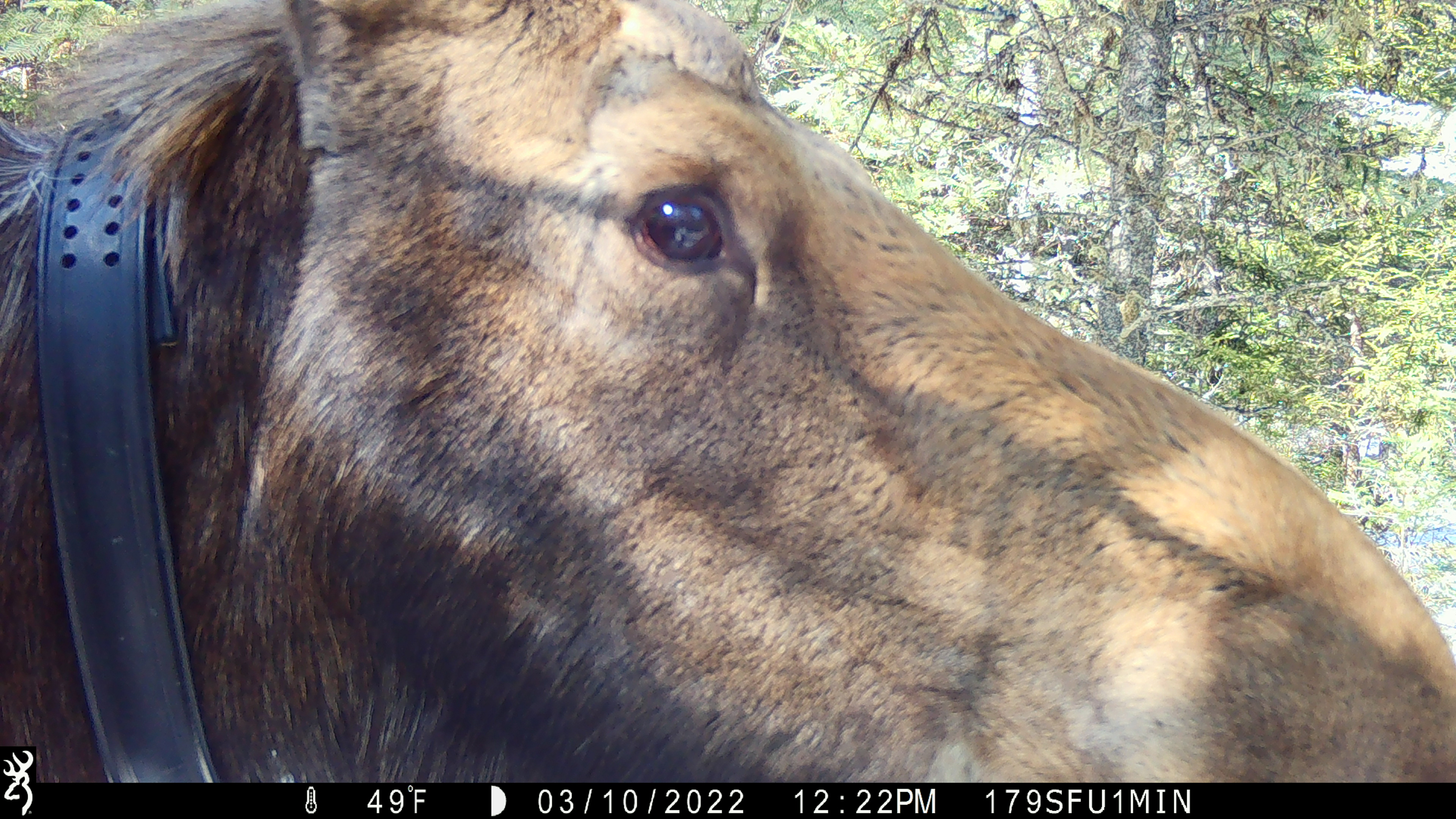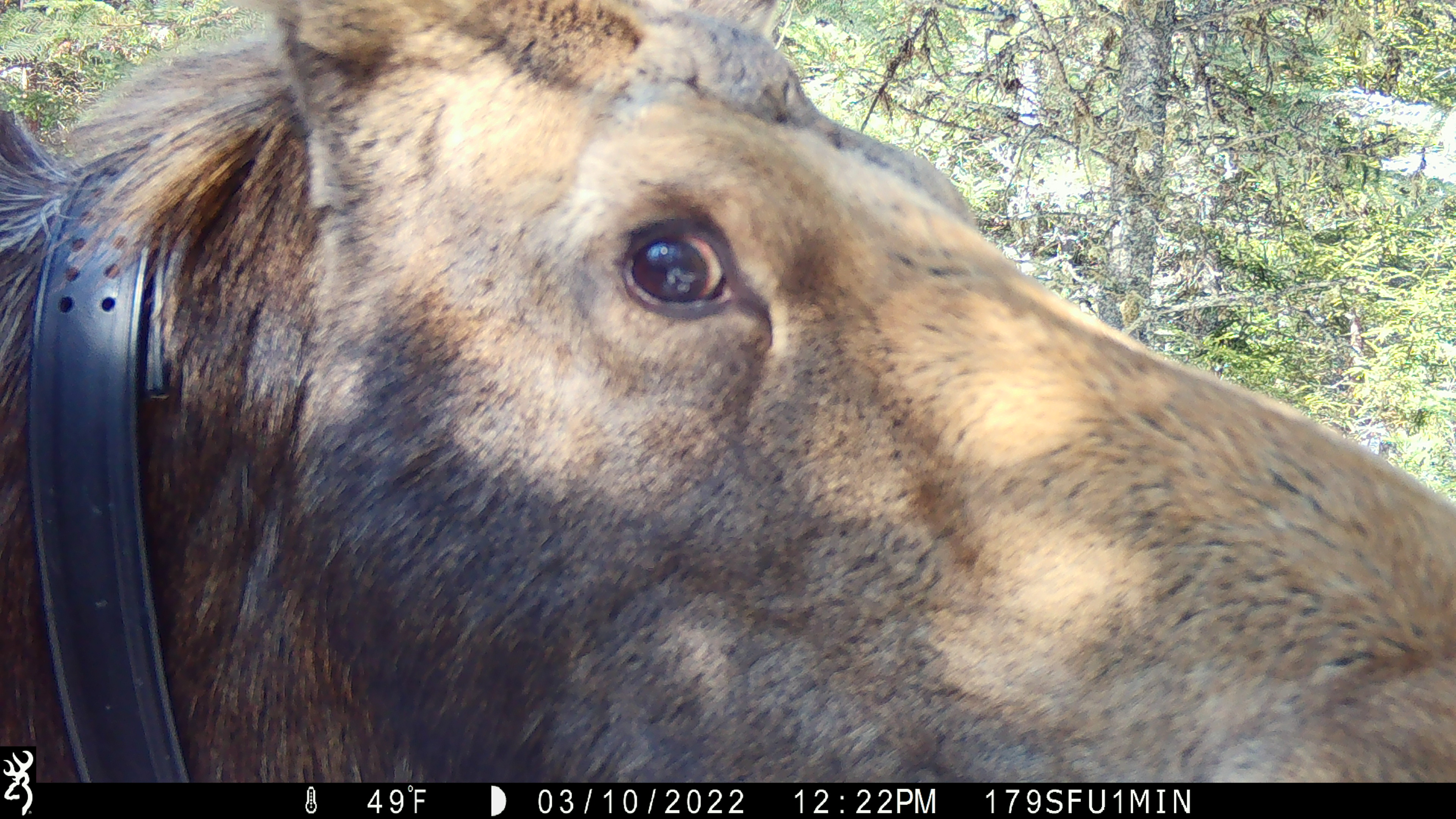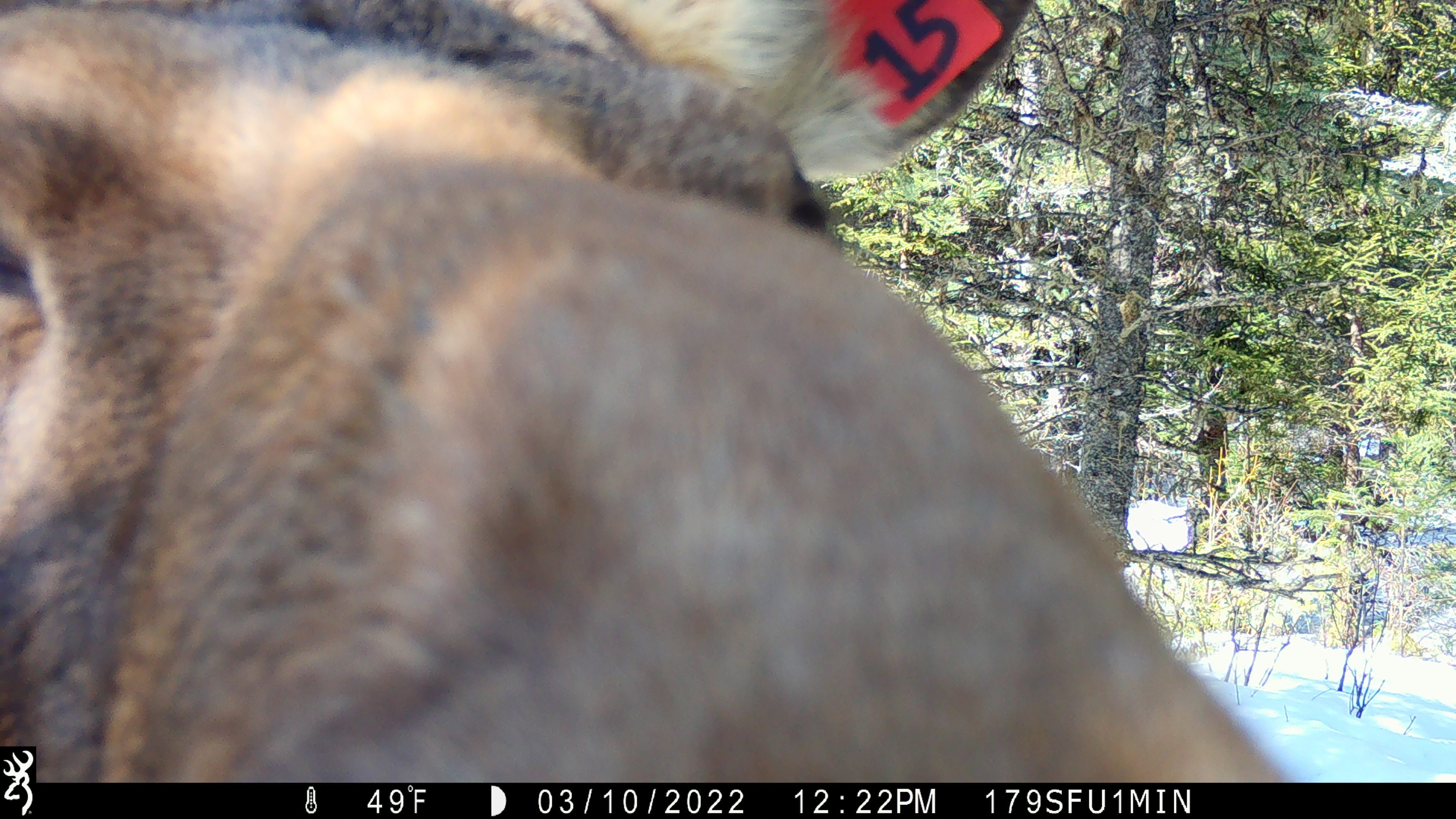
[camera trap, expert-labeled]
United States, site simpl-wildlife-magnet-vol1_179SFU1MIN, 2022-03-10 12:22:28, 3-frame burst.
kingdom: Animalia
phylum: Chordata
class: Mammalia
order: Artiodactyla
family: Cervidae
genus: Alces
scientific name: Alces alces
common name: moose